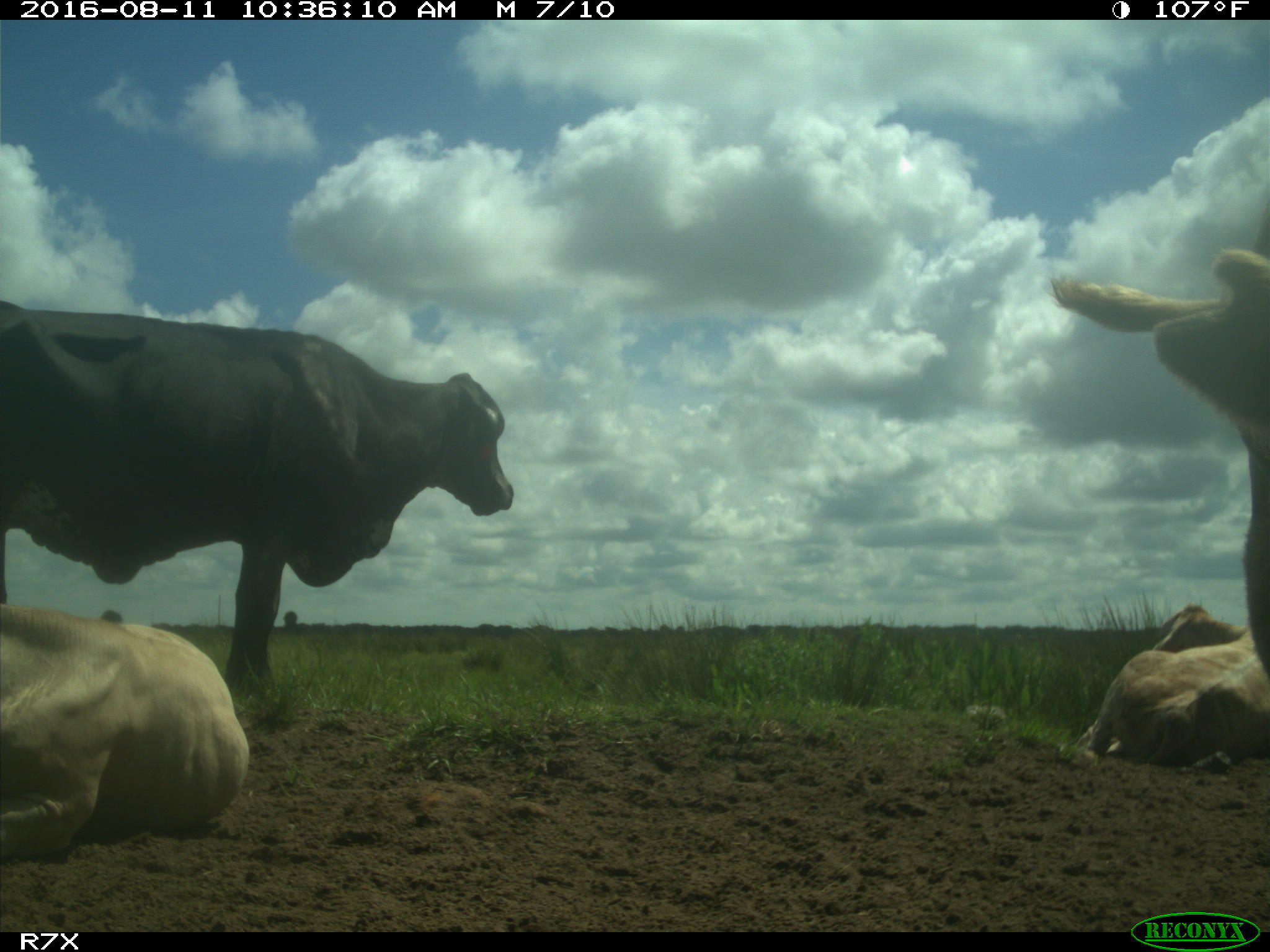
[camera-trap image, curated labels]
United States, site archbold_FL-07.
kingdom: Animalia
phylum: Chordata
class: Mammalia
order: Artiodactyla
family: Bovidae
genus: Bos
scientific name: Bos taurus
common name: domestic cow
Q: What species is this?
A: Bos taurus (domestic cow).